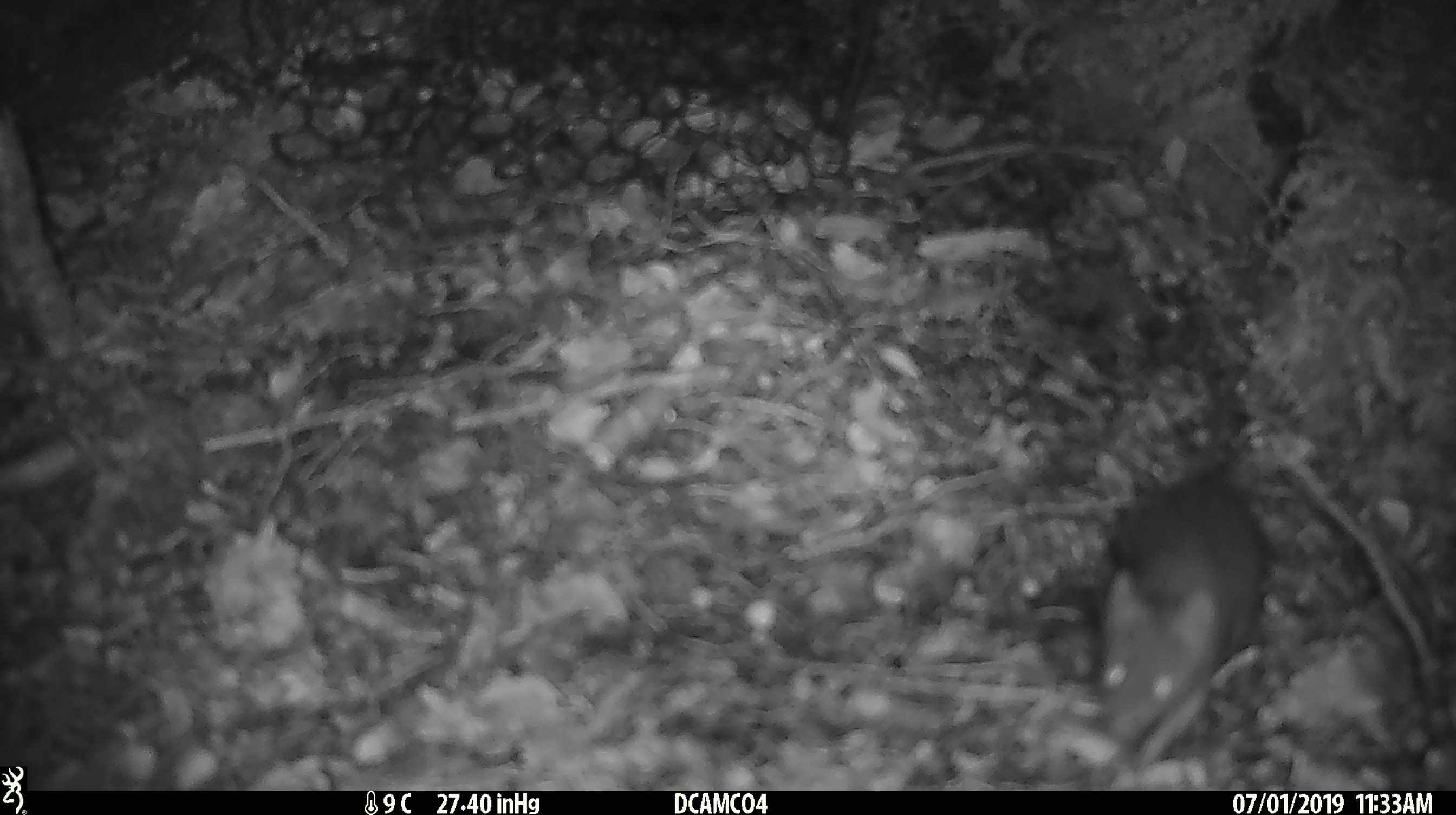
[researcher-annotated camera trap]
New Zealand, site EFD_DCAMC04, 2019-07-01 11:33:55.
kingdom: Animalia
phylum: Chordata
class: Mammalia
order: Rodentia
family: Muridae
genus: Mus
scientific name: Mus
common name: mouse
Mouse (Mus).